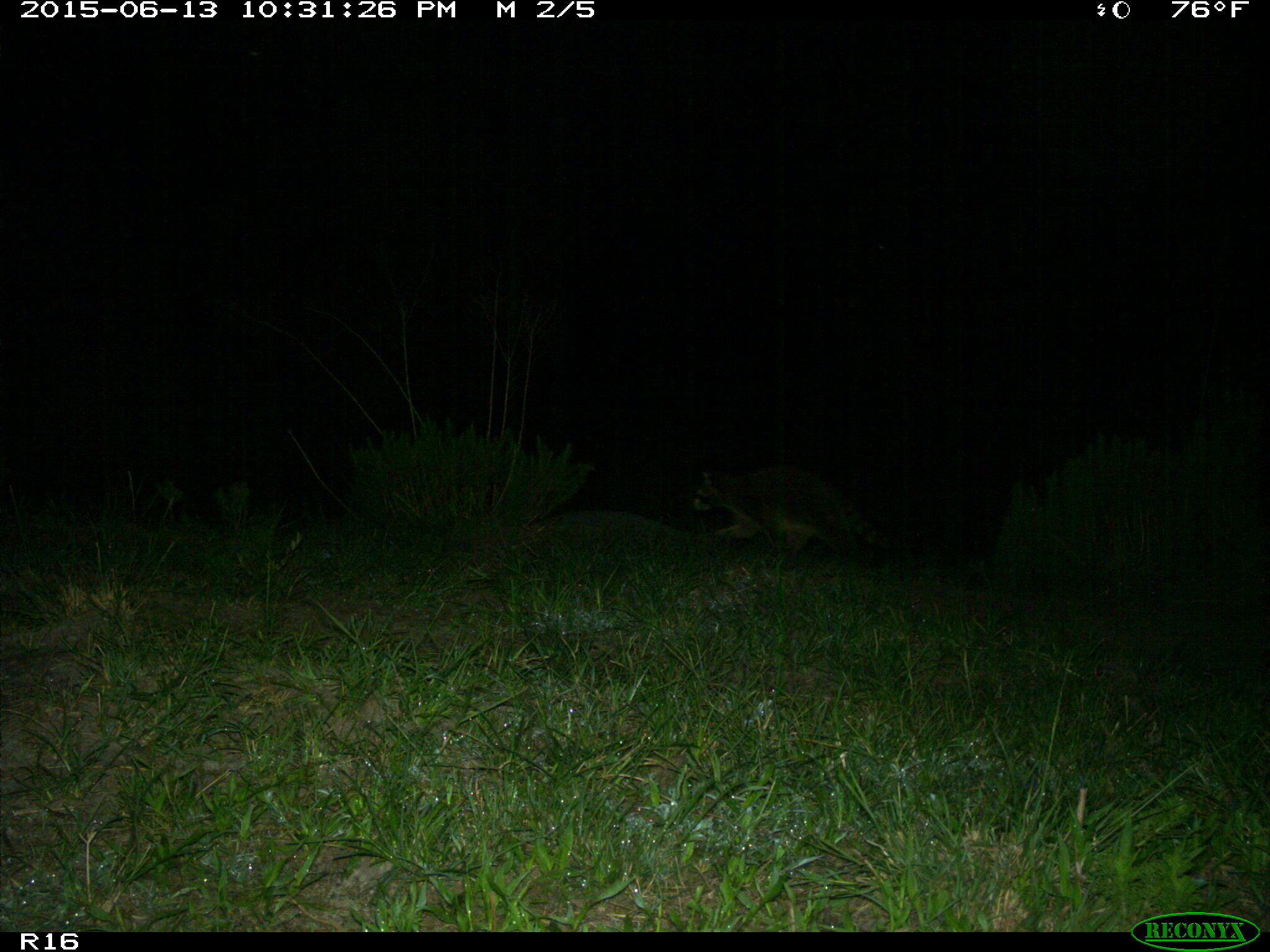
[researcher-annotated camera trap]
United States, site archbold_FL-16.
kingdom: Animalia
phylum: Chordata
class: Mammalia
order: Carnivora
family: Procyonidae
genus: Procyon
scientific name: Procyon lotor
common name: common raccoon